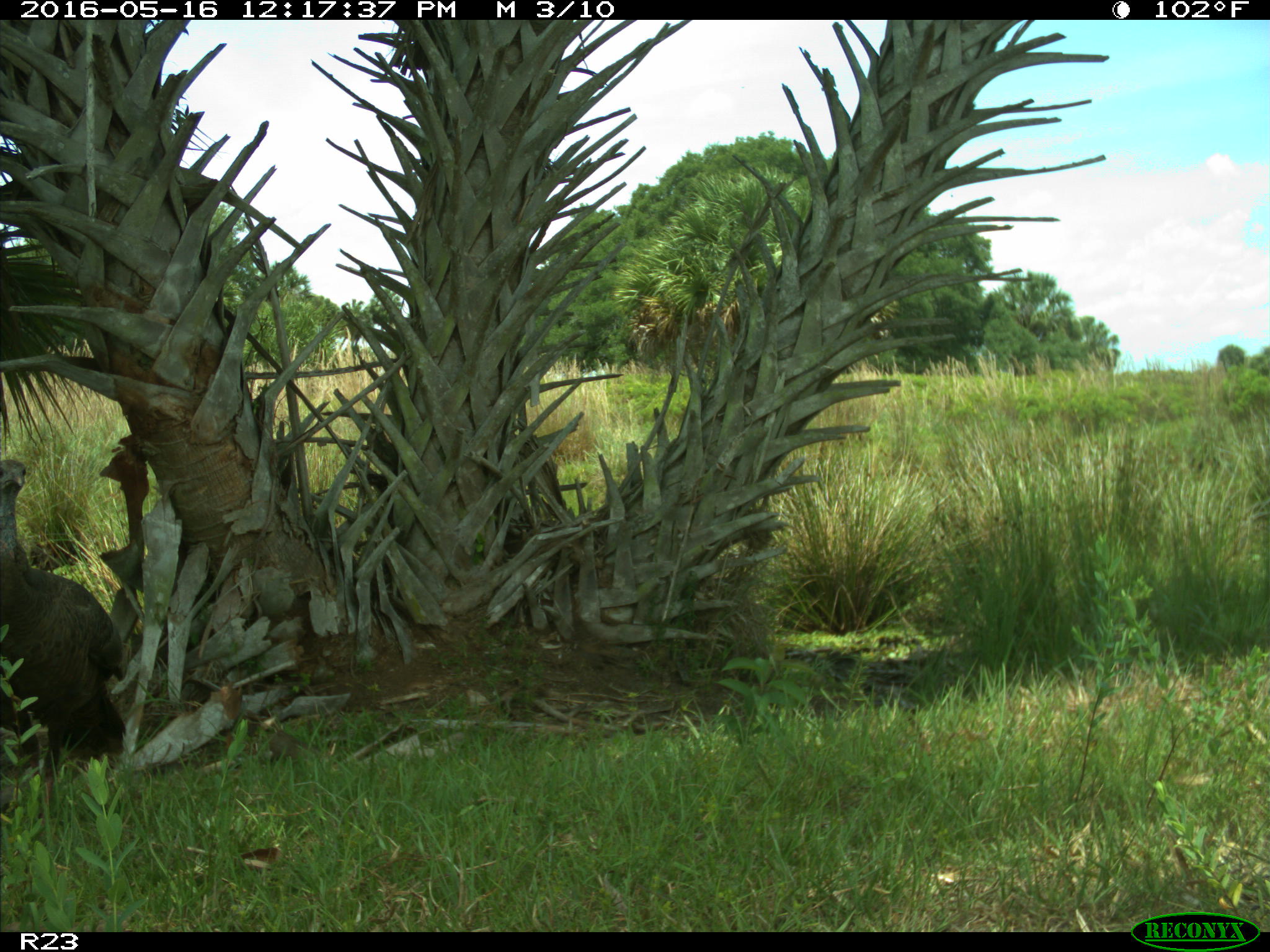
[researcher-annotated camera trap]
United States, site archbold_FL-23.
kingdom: Animalia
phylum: Chordata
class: Aves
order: Galliformes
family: Phasianidae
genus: Meleagris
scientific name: Meleagris gallopavo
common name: wild turkey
Meleagris gallopavo (wild turkey).